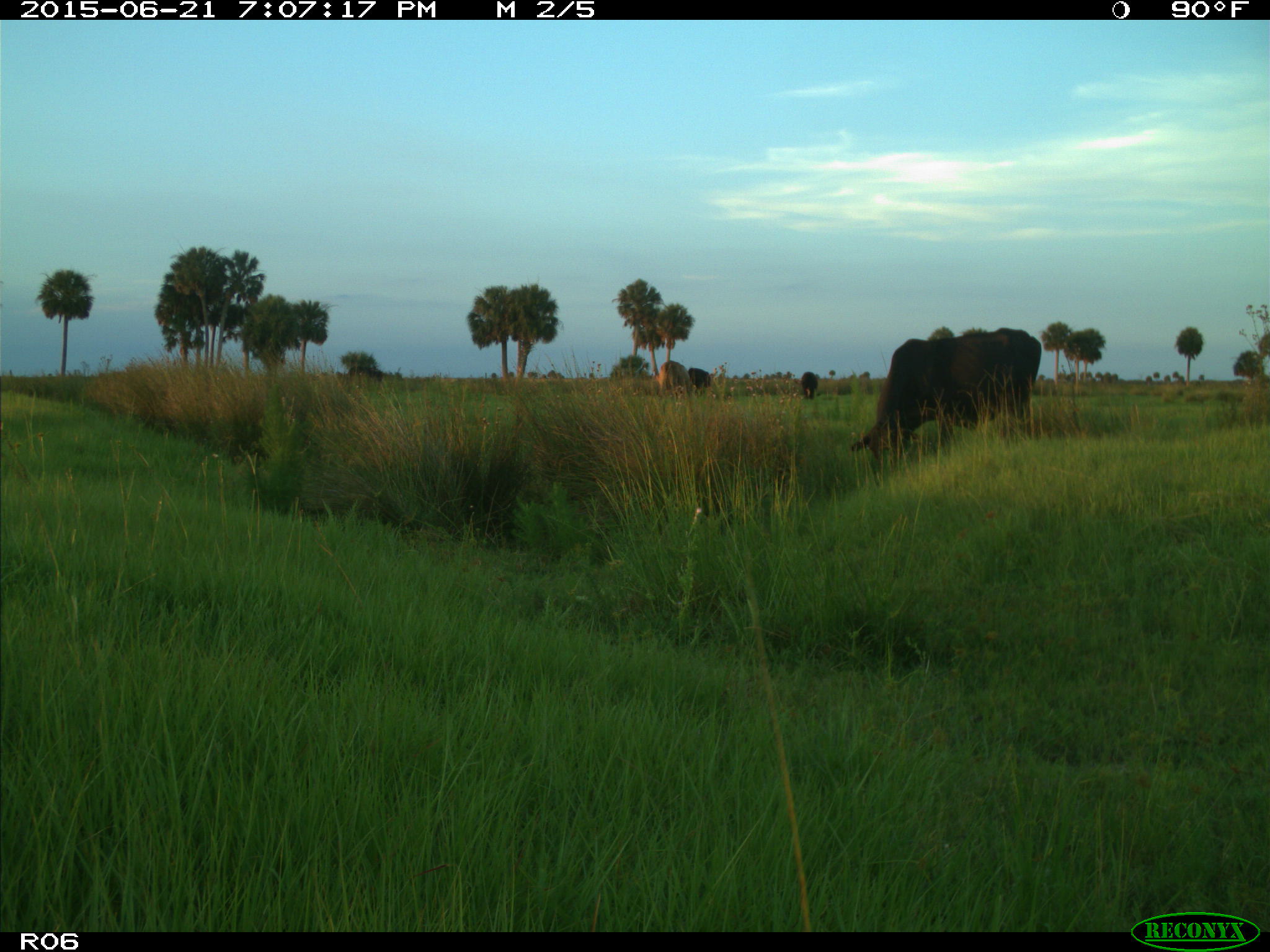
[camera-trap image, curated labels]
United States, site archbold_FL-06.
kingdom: Animalia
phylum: Chordata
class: Mammalia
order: Artiodactyla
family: Bovidae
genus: Bos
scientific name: Bos taurus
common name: domestic cow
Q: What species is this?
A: Bos taurus (domestic cow).